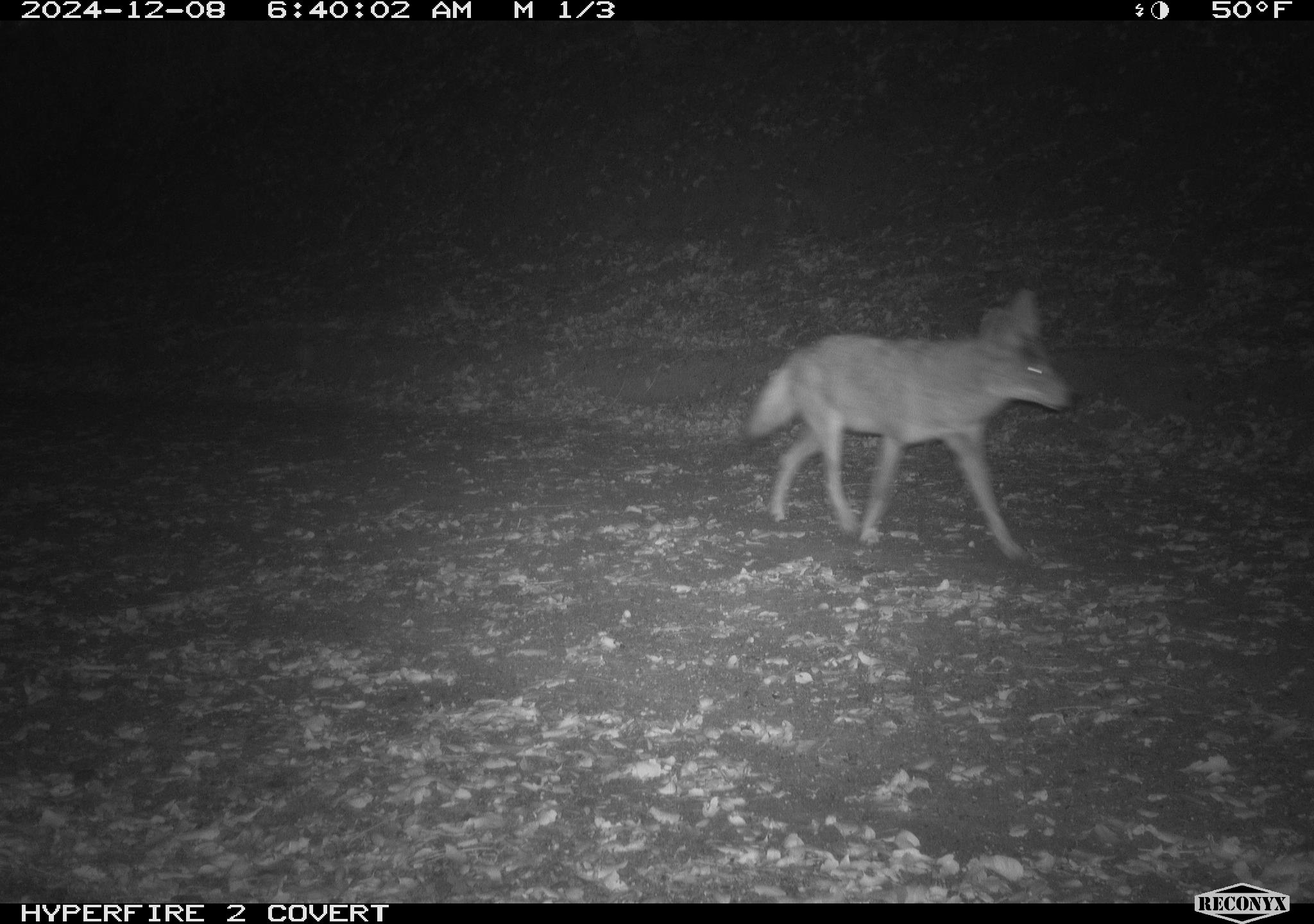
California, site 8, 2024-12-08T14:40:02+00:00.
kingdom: Animalia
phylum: Chordata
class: Mammalia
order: Carnivora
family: Canidae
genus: Canis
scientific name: Canis latrans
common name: coyote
Coyote (Canis latrans).